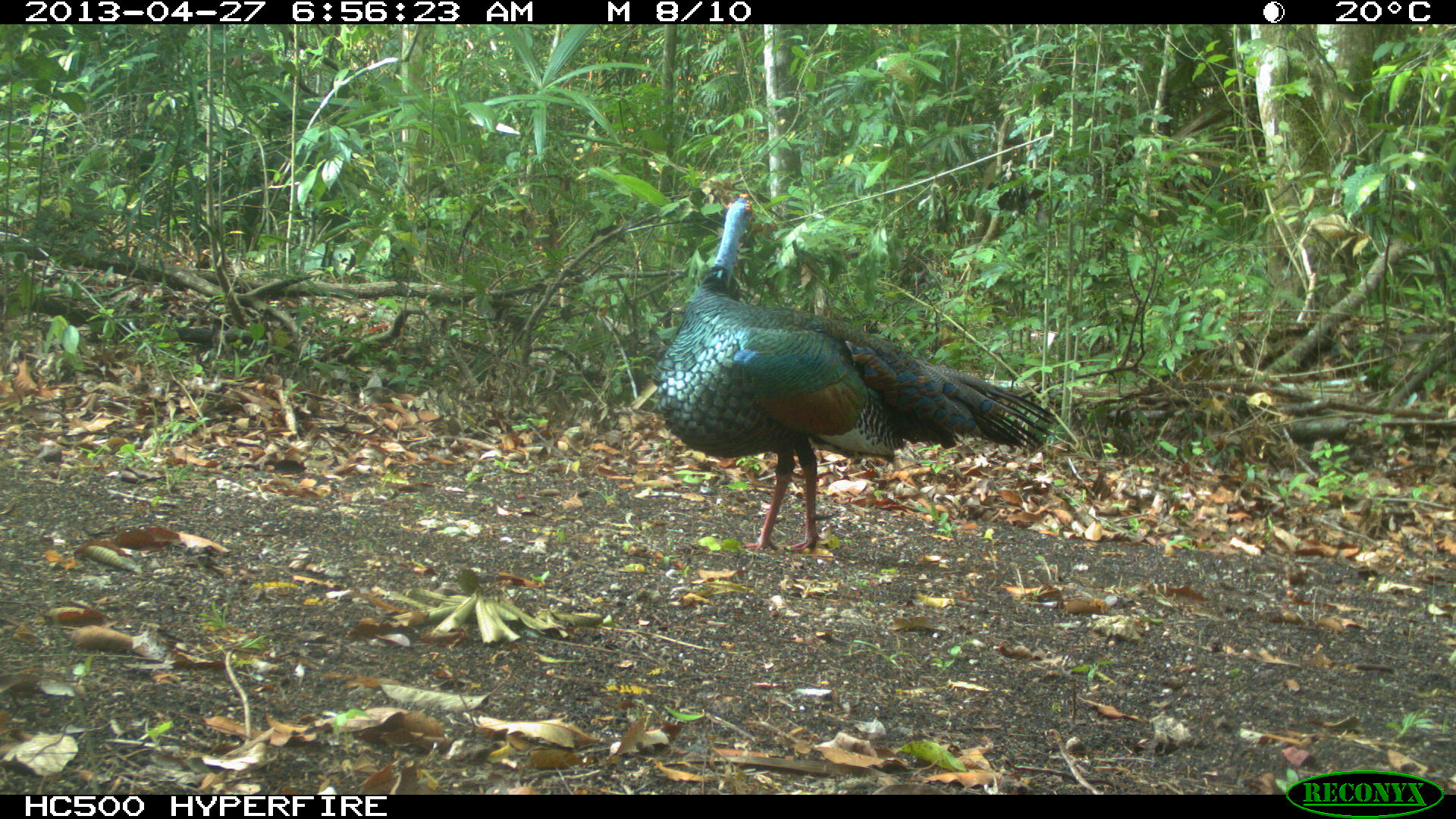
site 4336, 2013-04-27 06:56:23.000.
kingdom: Animalia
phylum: Chordata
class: Aves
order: Galliformes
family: Phasianidae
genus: Meleagris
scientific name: Meleagris ocellata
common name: ocellated turkey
Meleagris ocellata (ocellated turkey), count 1.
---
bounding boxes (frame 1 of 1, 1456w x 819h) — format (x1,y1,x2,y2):
meleagris ocellata: (647,191,1058,554)